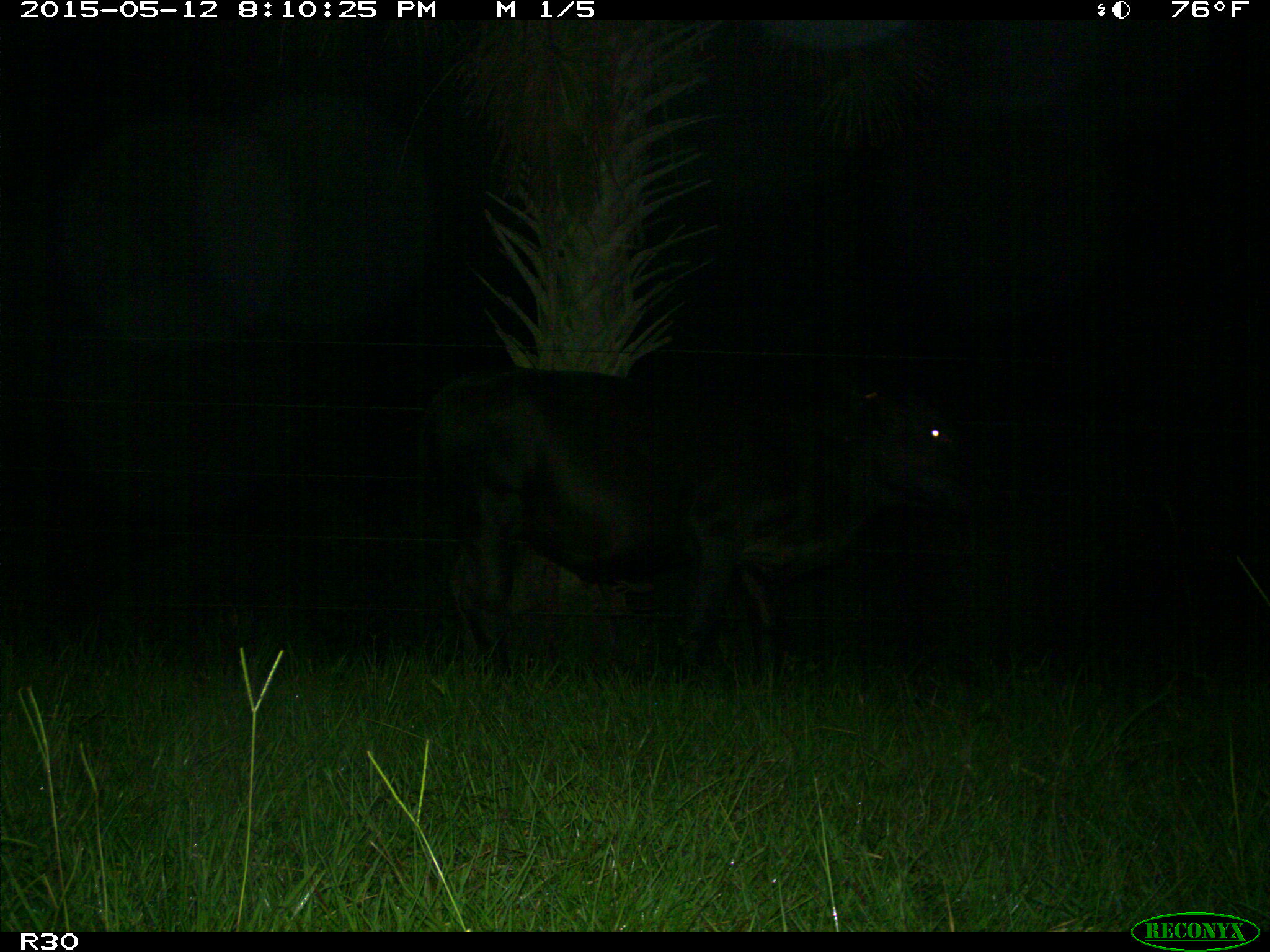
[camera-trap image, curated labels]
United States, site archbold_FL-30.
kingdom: Animalia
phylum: Chordata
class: Mammalia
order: Artiodactyla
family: Bovidae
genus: Bos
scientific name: Bos taurus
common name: domestic cow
Bos taurus (domestic cow).